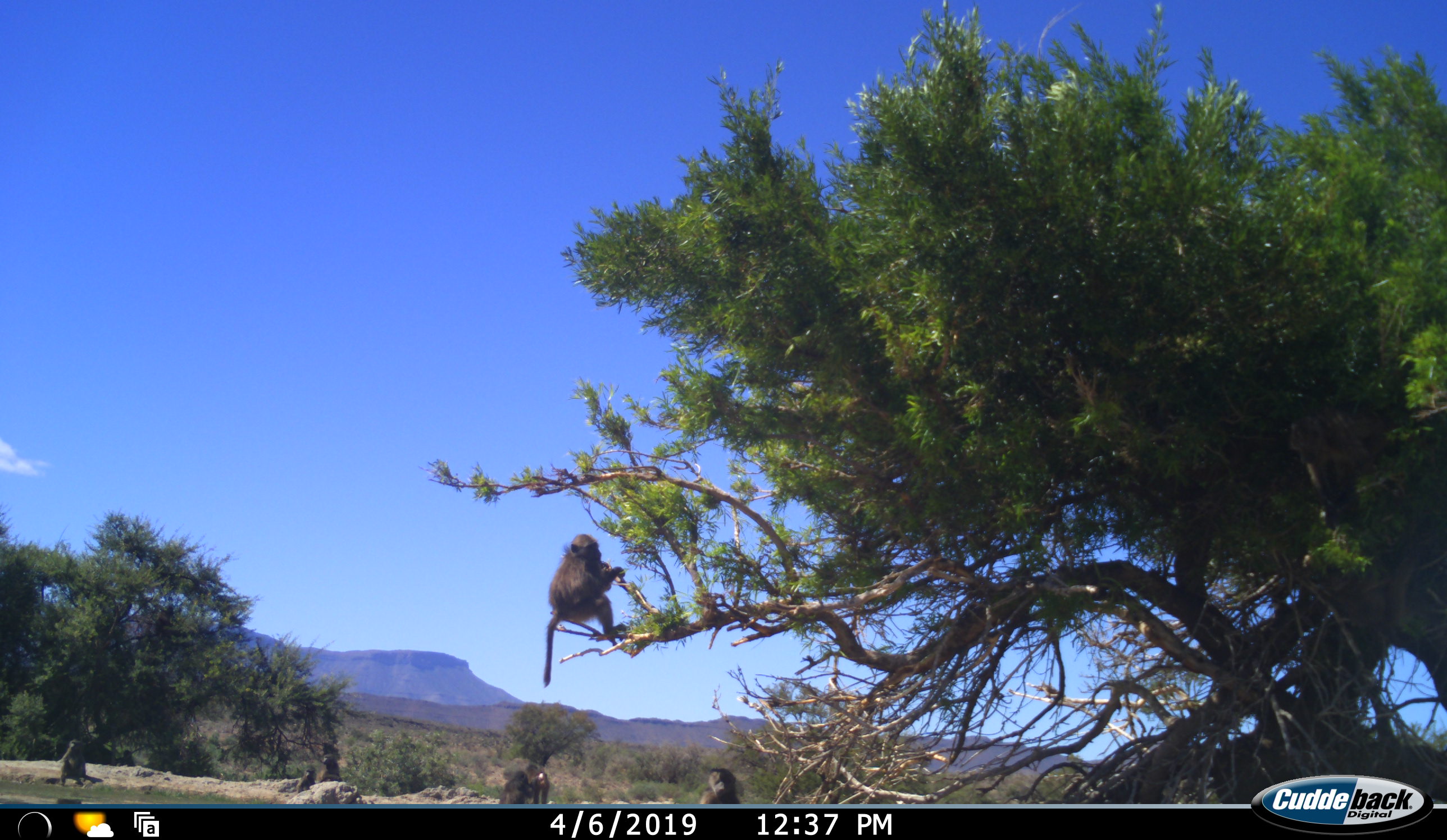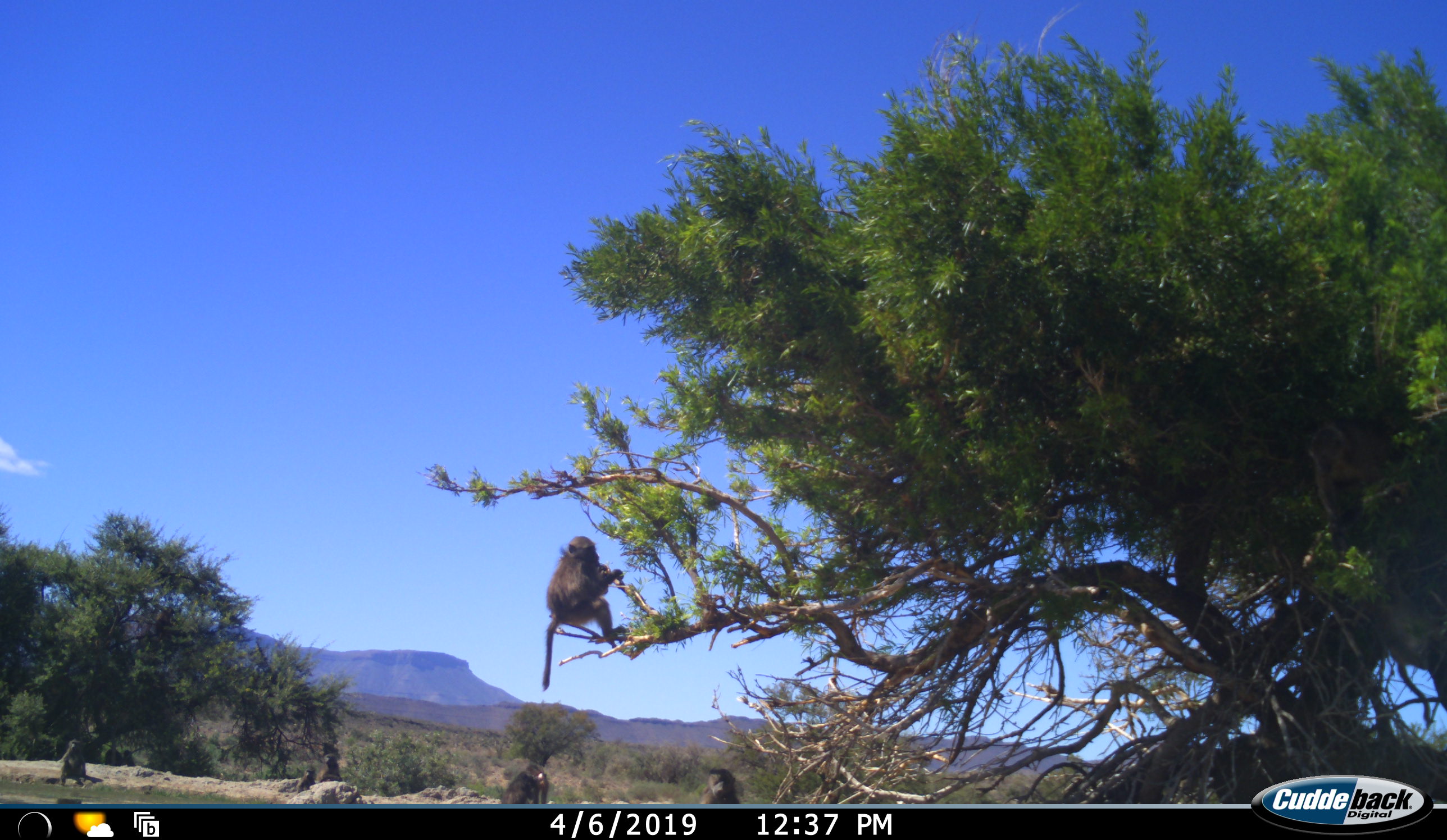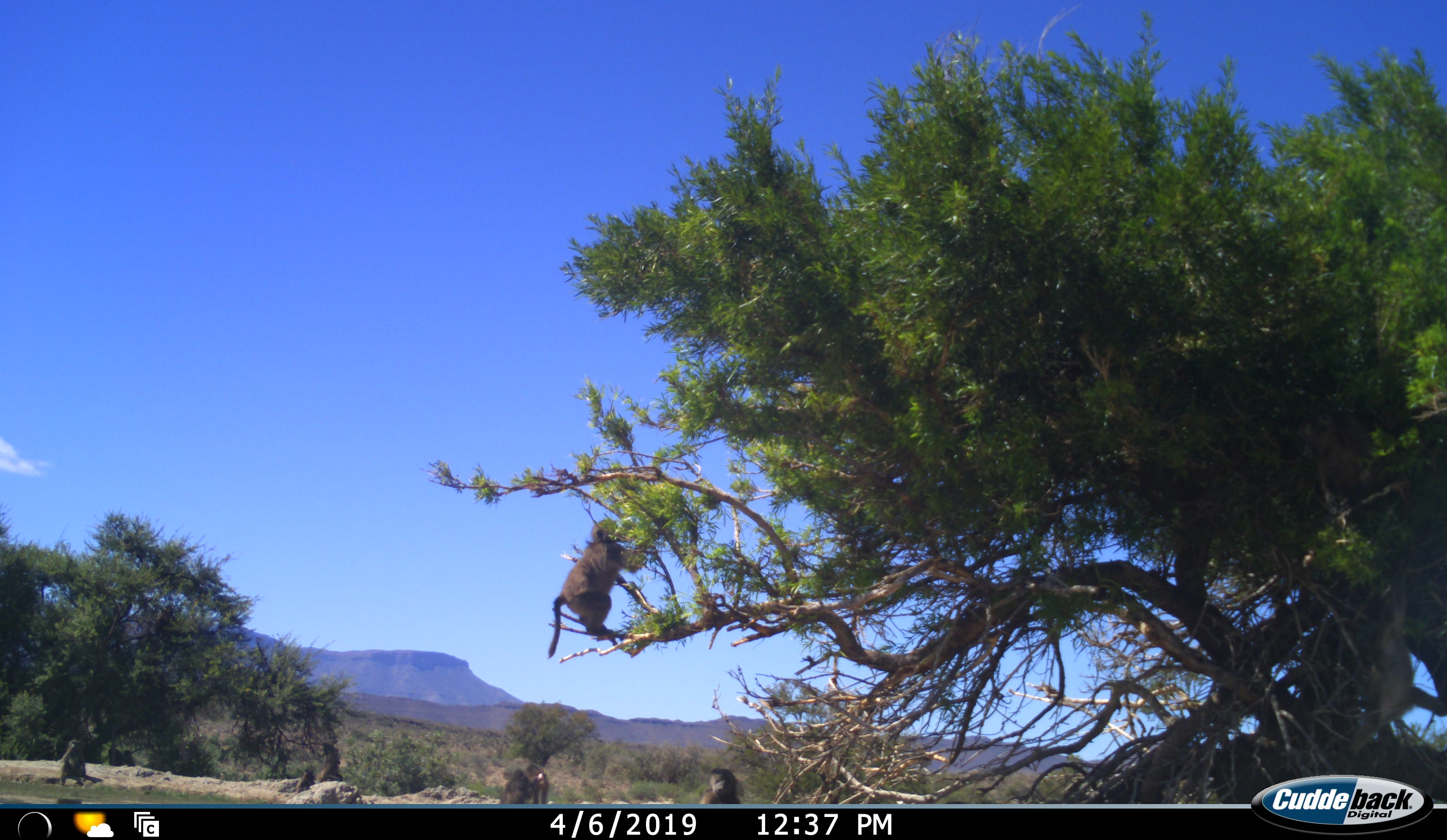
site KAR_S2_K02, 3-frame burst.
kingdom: Animalia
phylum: Chordata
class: Mammalia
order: Primates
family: Cercopithecidae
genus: Papio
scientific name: Papio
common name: baboon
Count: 8.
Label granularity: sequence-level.